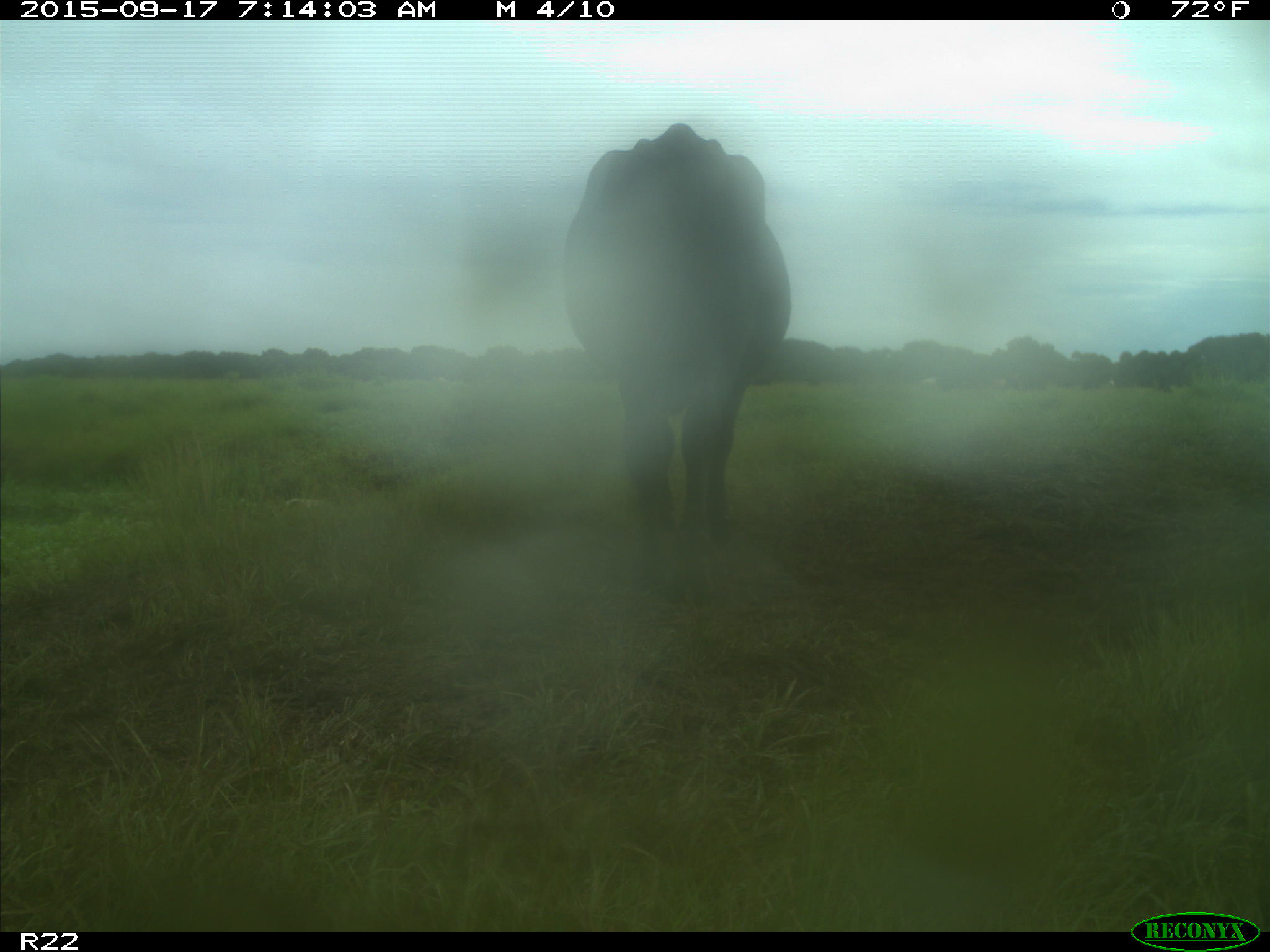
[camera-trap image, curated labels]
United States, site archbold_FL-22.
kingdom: Animalia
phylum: Chordata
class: Mammalia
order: Artiodactyla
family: Bovidae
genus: Bos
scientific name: Bos taurus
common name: domestic cow